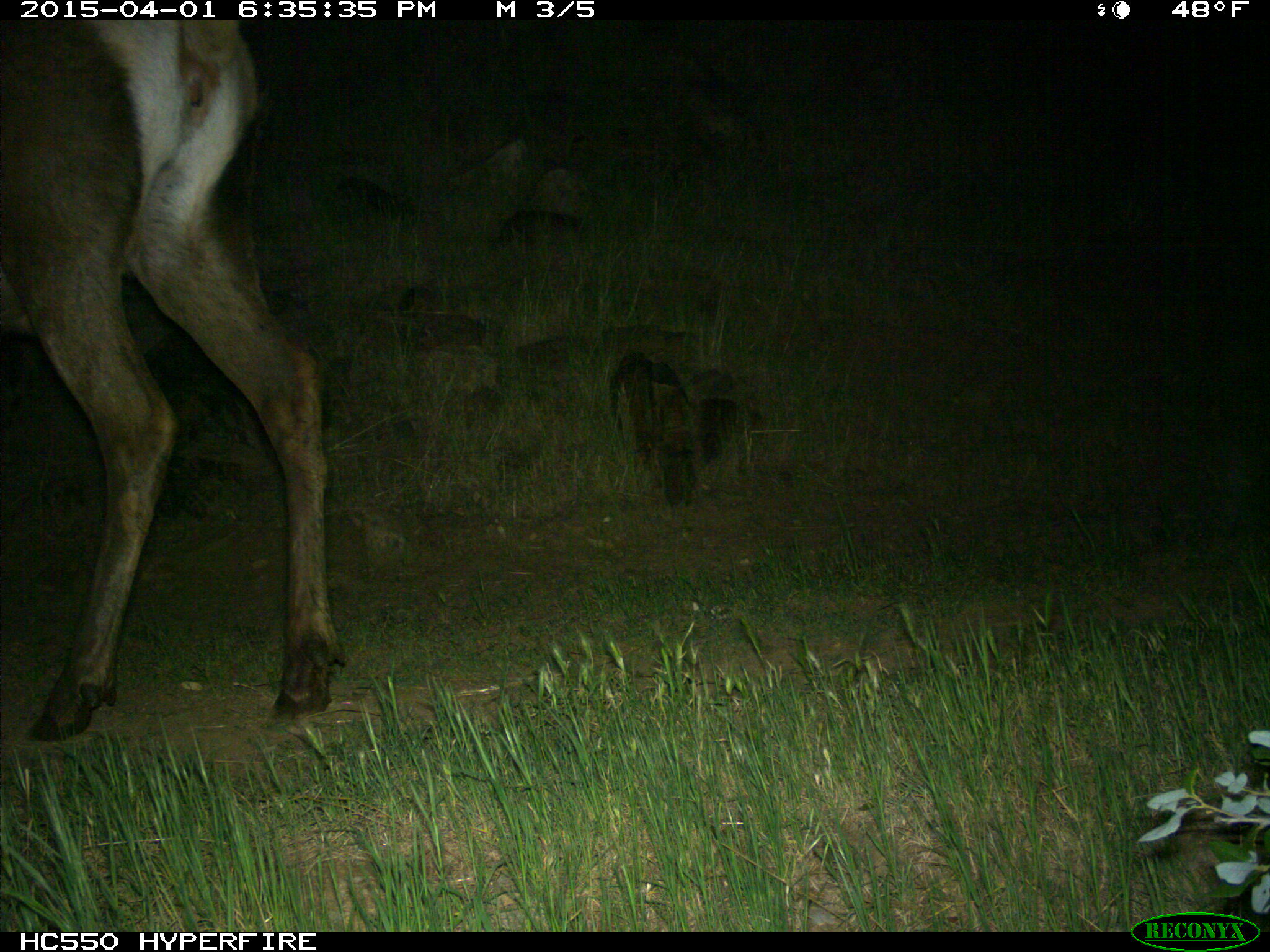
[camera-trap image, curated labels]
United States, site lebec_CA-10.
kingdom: Animalia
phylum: Chordata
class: Mammalia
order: Artiodactyla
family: Cervidae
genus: Cervus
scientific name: Cervus canadensis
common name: elk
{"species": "Cervus canadensis (elk)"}